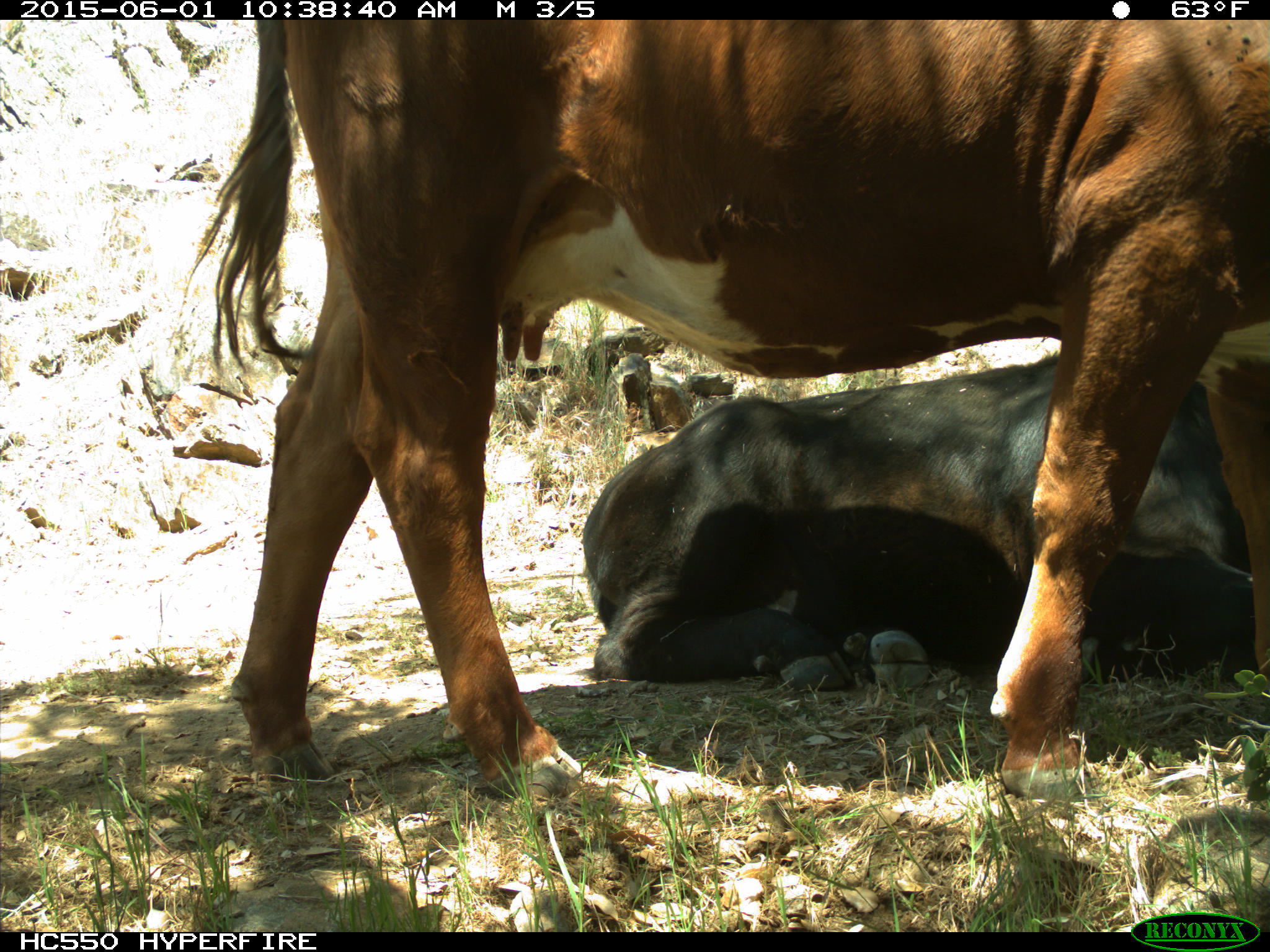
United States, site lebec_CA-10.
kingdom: Animalia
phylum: Chordata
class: Mammalia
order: Artiodactyla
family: Bovidae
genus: Bos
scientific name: Bos taurus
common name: domestic cow